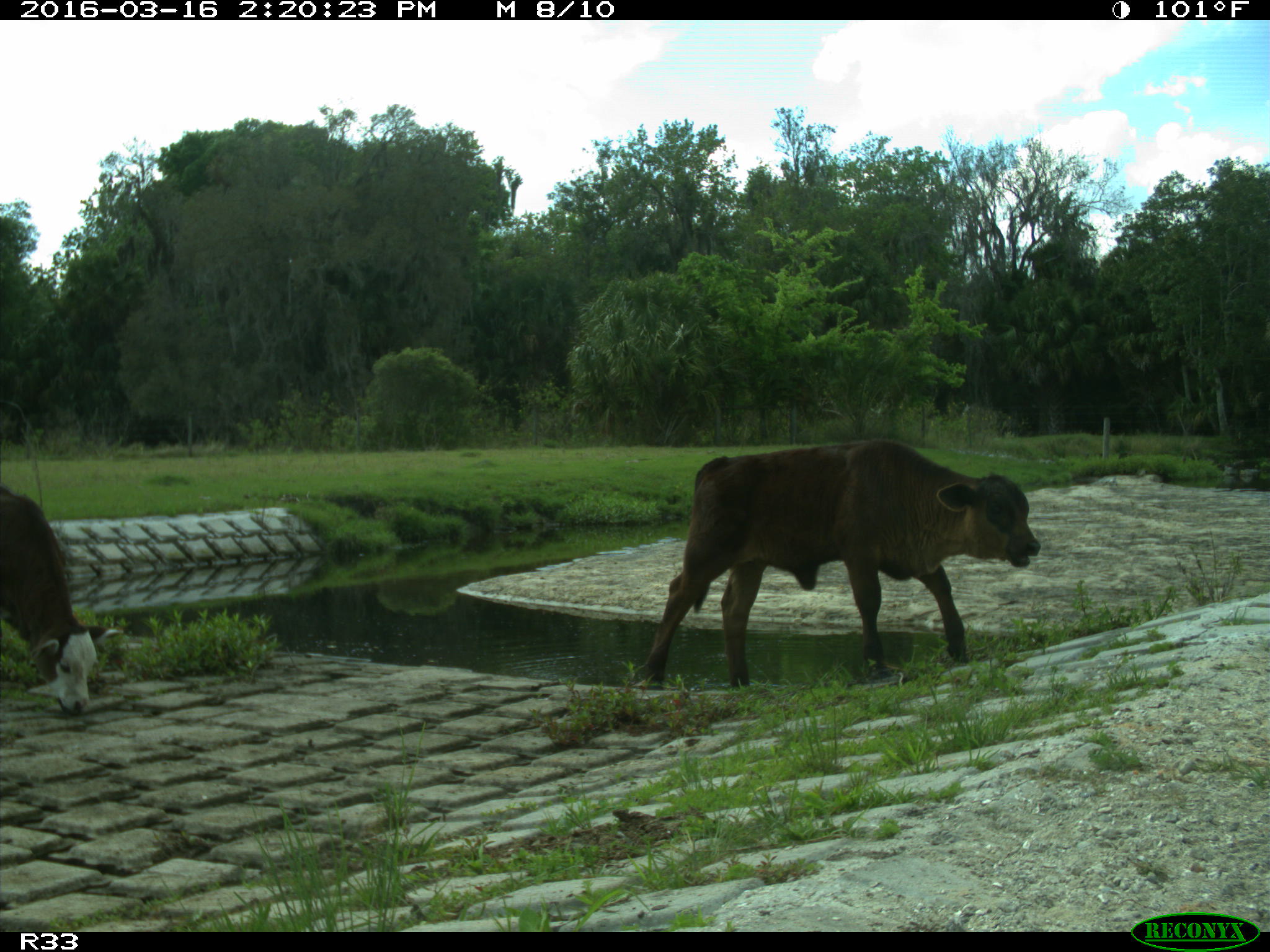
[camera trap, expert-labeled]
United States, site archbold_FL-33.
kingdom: Animalia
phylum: Chordata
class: Mammalia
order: Artiodactyla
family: Bovidae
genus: Bos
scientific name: Bos taurus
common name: domestic cow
Bos taurus (domestic cow).